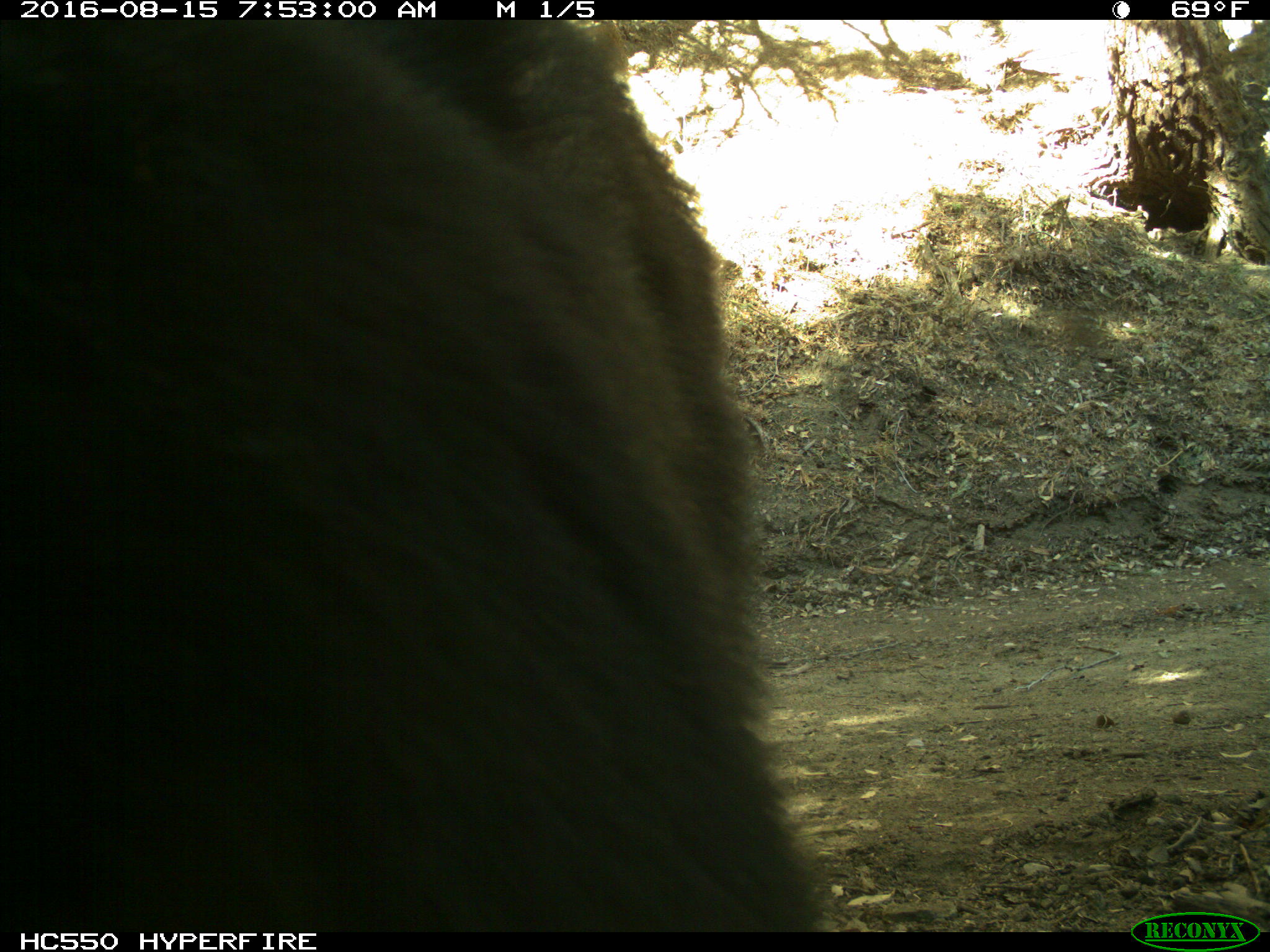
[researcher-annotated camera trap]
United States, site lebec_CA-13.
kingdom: Animalia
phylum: Chordata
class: Mammalia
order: Carnivora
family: Ursidae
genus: Ursus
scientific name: Ursus americanus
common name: american black bear